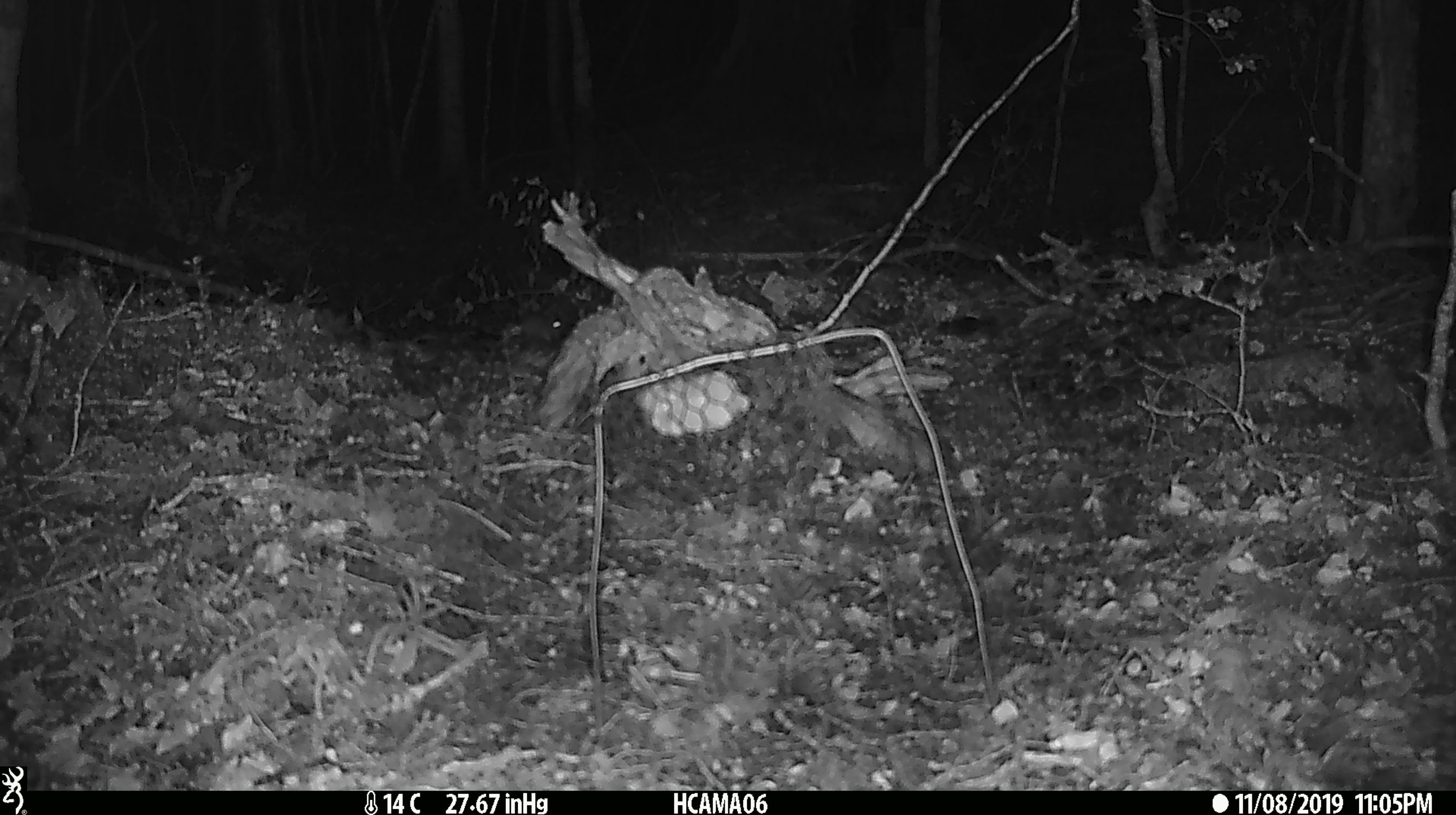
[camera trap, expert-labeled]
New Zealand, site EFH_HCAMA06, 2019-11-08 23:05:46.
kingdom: Animalia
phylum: Chordata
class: Mammalia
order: Rodentia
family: Muridae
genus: Mus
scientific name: Mus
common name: mouse